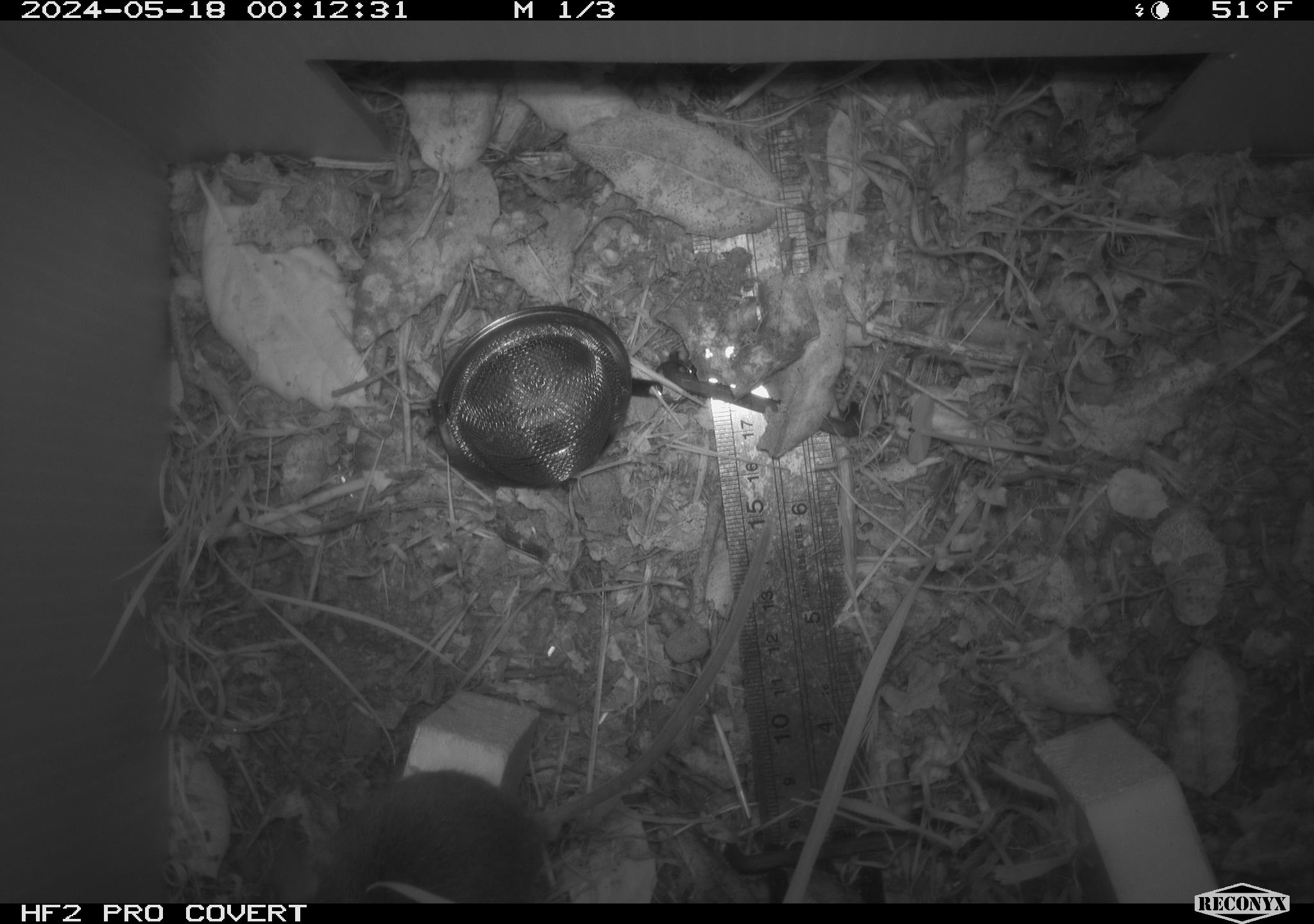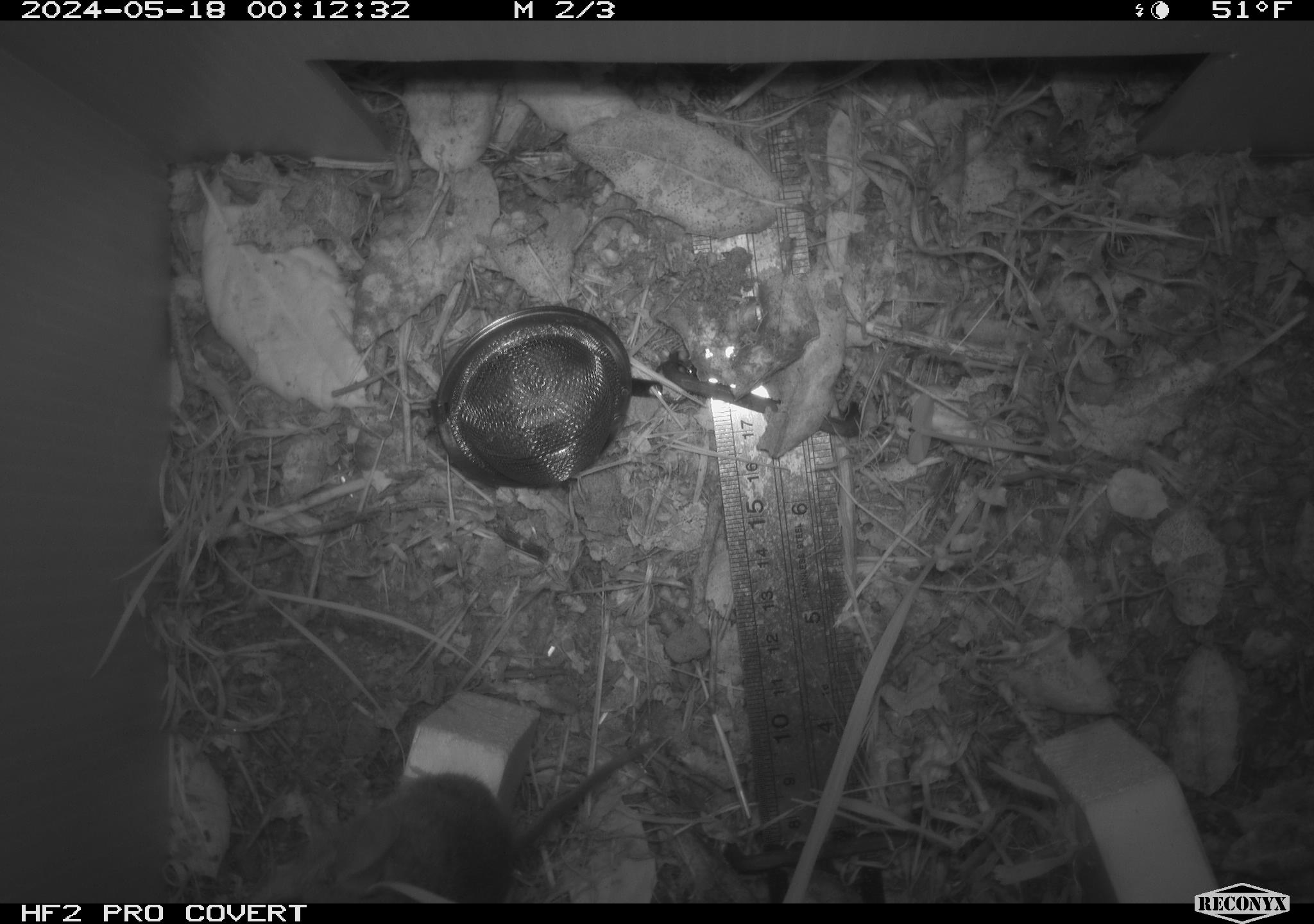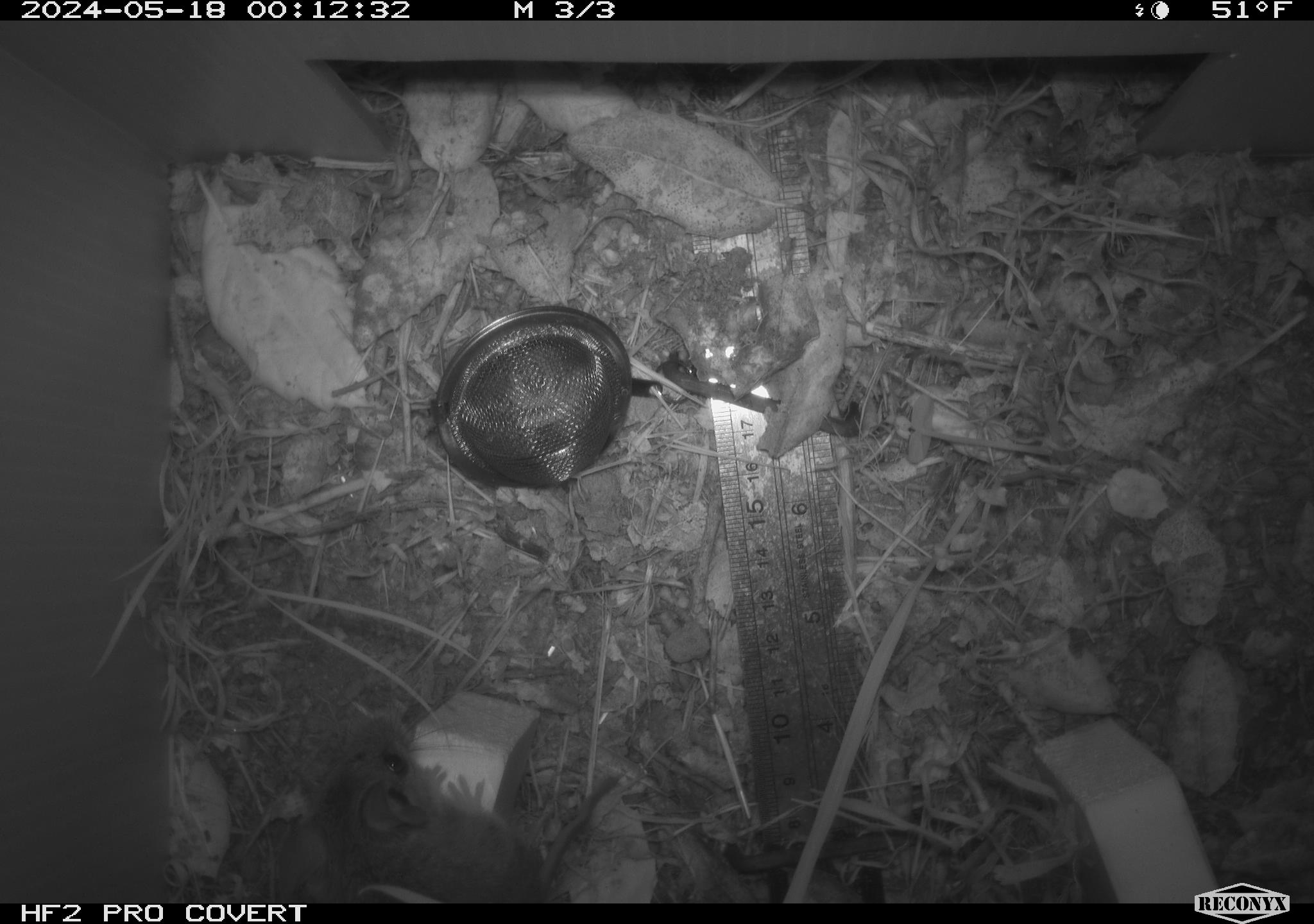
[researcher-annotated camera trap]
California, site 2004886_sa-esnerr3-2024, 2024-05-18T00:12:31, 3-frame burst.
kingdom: Animalia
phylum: Chordata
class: Mammalia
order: Rodentia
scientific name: Rodentia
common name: rodent